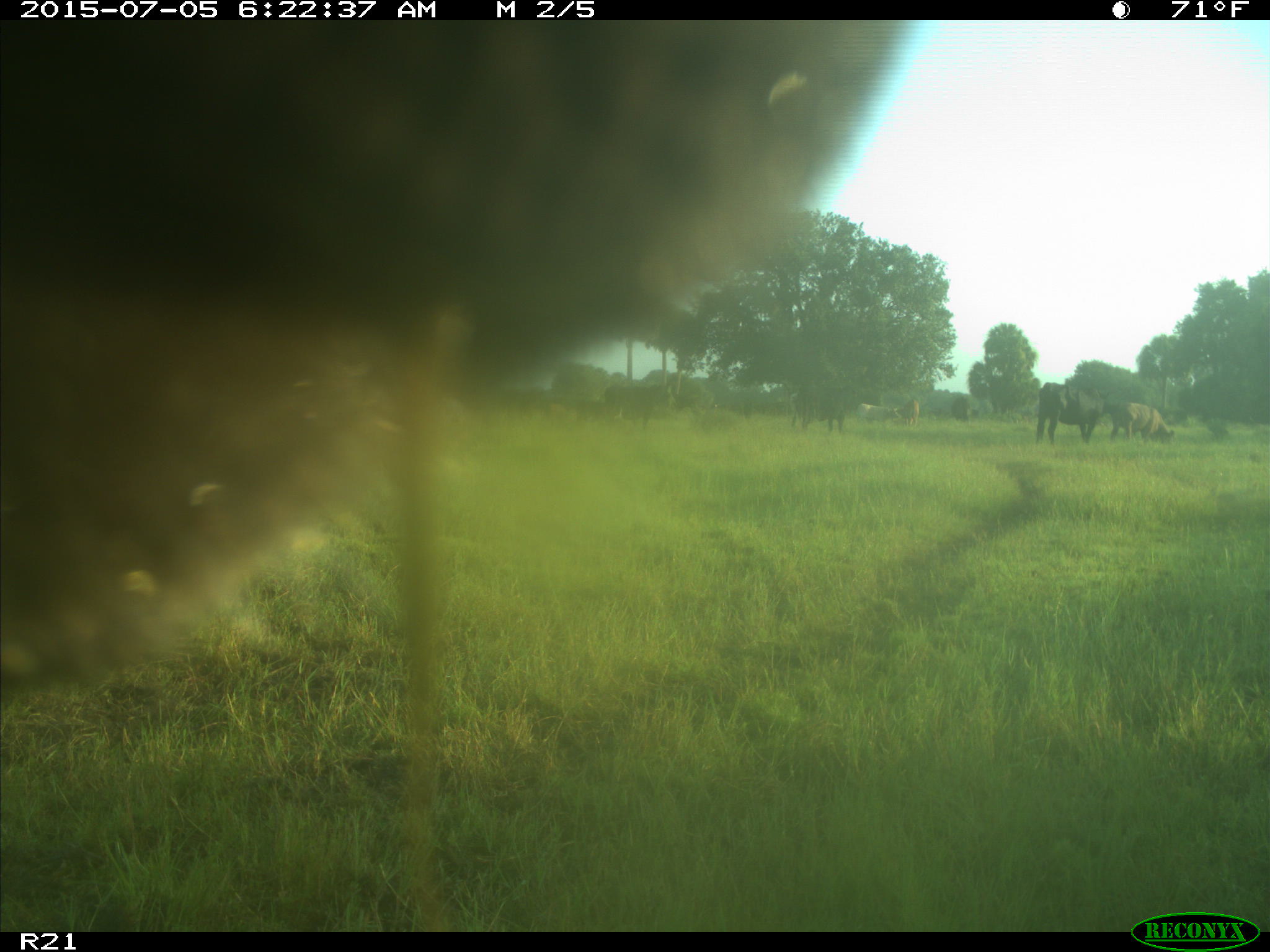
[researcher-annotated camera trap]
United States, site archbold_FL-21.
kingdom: Animalia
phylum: Chordata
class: Mammalia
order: Artiodactyla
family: Bovidae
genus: Bos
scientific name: Bos taurus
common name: domestic cow